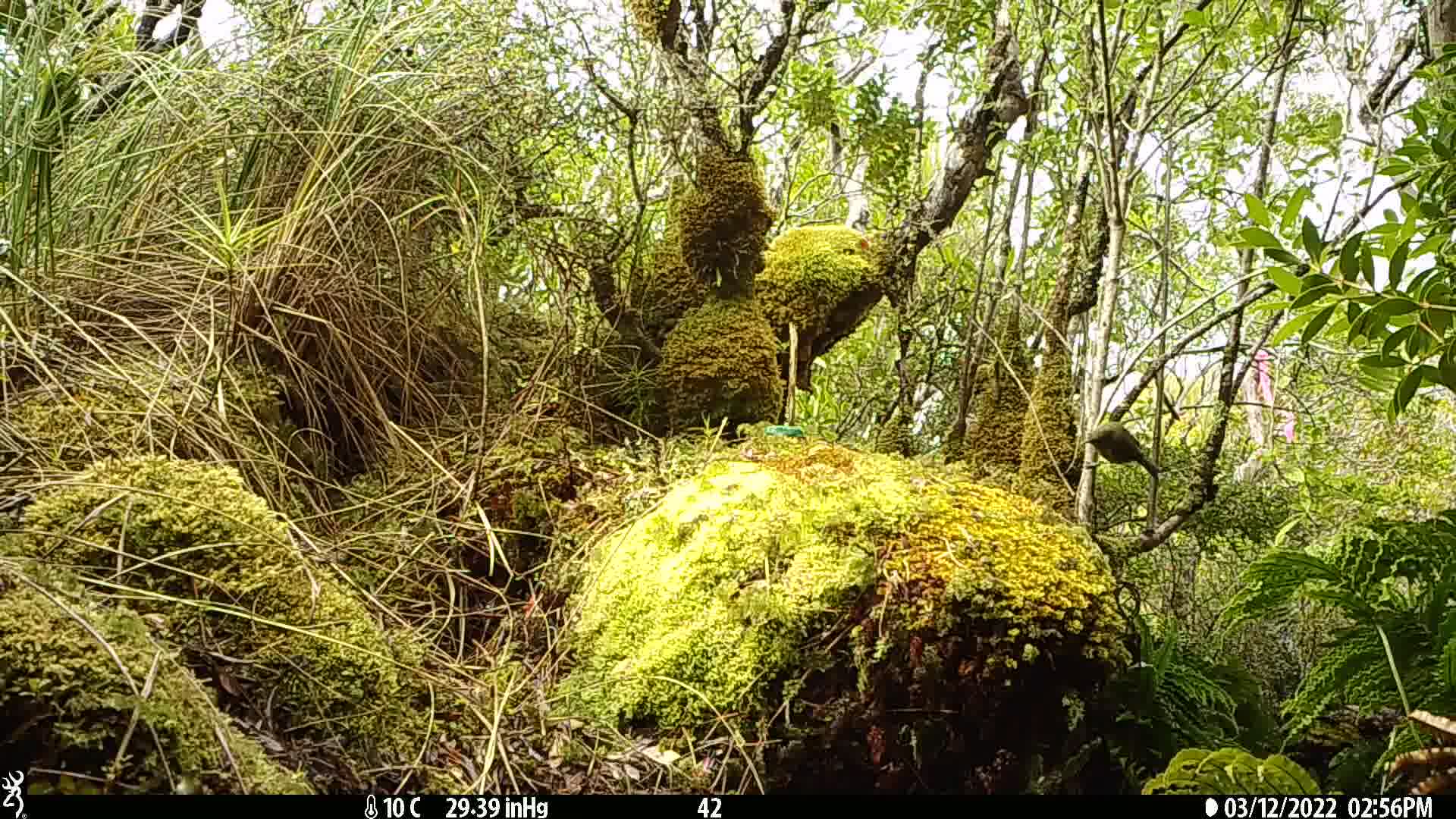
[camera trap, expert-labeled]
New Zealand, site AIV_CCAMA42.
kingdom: Animalia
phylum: Chordata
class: Aves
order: Passeriformes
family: Meliphagidae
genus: Anthornis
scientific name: Anthornis melanura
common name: new zealand bellbird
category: bellbird